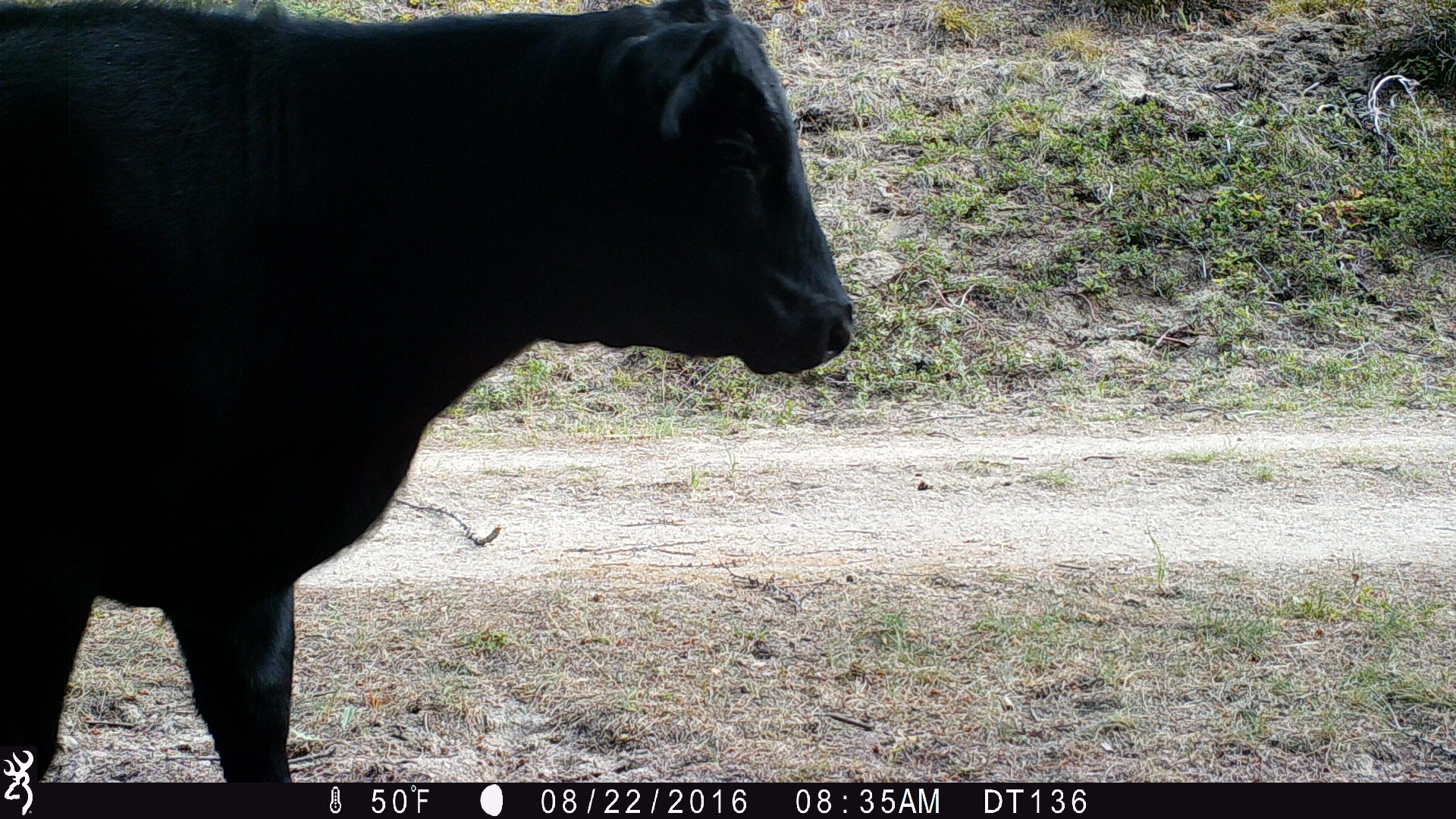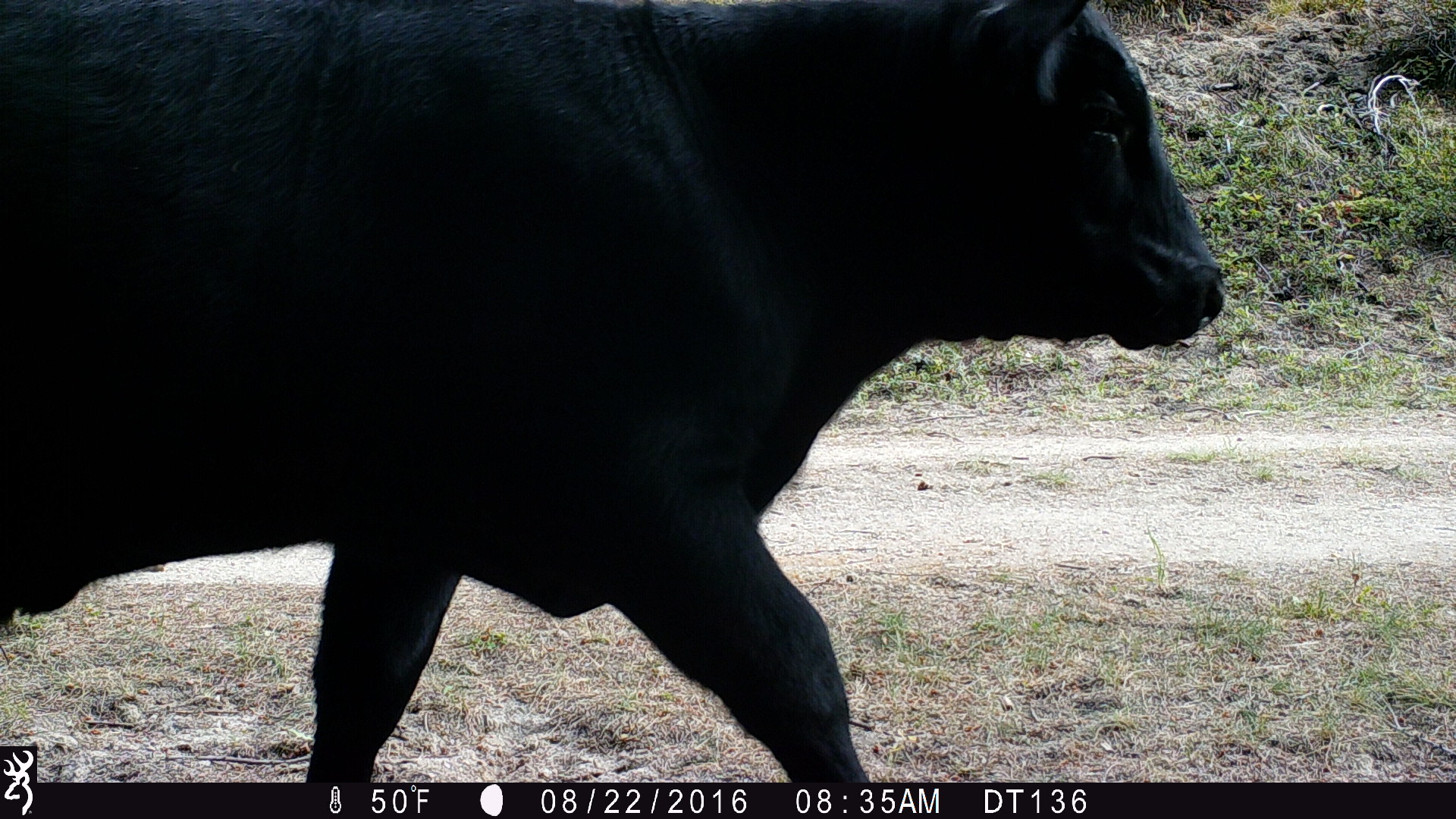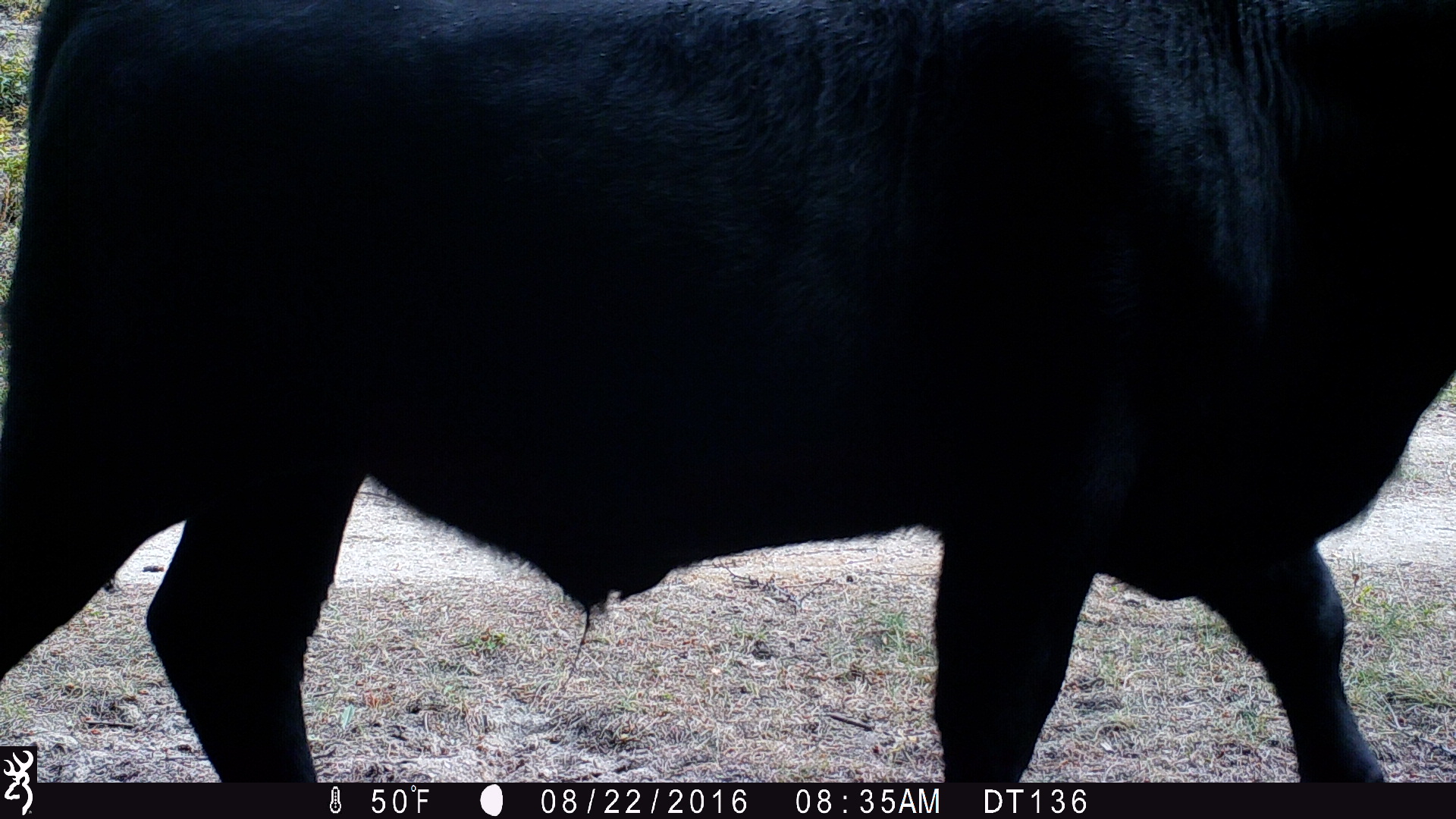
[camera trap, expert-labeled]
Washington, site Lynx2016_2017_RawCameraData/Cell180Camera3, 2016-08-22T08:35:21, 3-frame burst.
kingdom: Animalia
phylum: Chordata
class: Mammalia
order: Artiodactyla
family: Bovidae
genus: Bos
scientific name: Bos taurus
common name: domestic cattle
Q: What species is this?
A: Domestic cattle (Bos taurus).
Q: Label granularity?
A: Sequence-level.